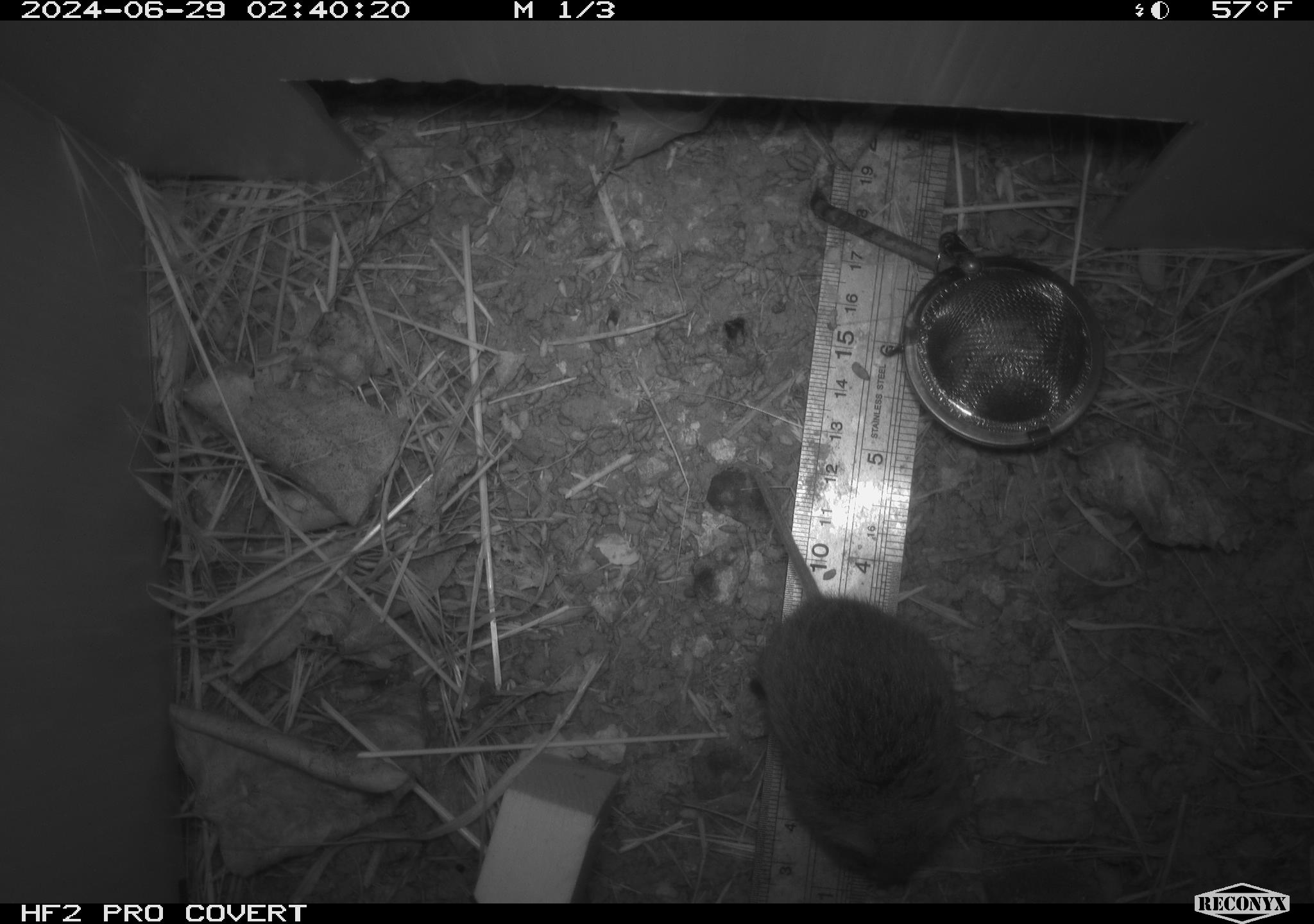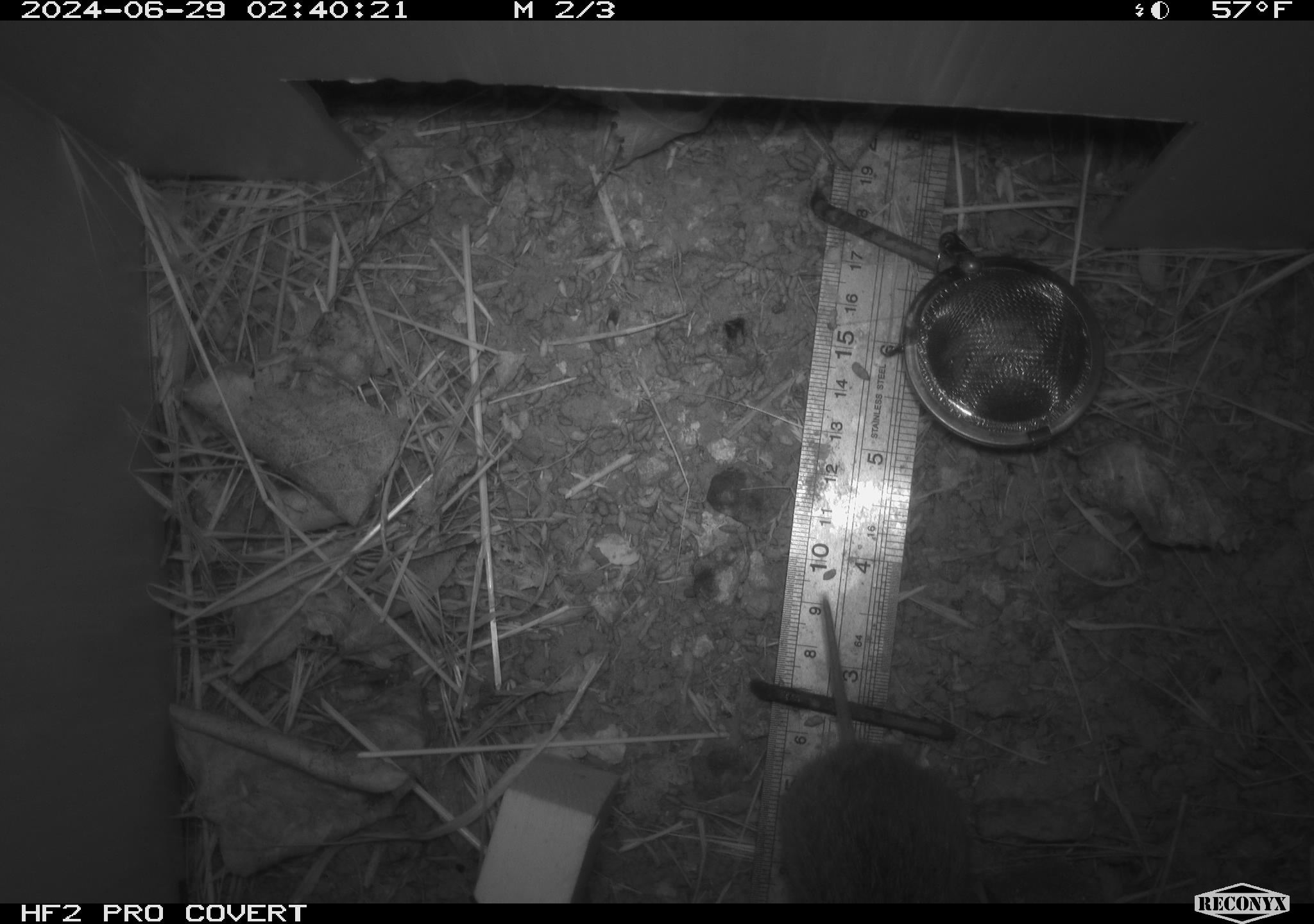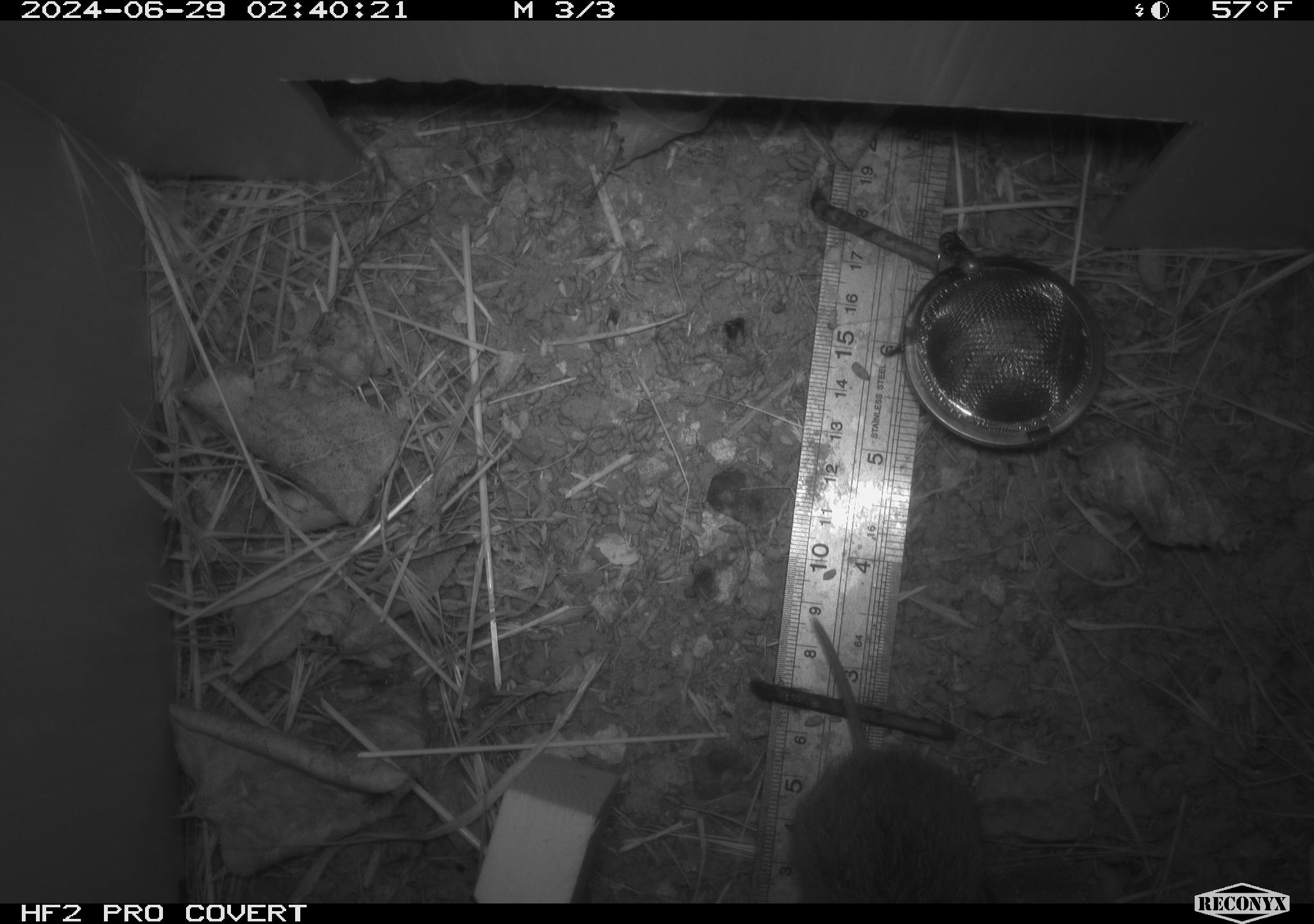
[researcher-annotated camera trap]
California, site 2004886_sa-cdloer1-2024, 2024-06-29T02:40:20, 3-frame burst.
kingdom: Animalia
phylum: Chordata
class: Mammalia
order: Rodentia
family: Cricetidae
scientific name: Arvicolinae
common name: voles, lemmings, and muskrats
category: arvicolinae subfamily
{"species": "arvicolinae subfamily (voles, lemmings, and muskrats) (Arvicolinae)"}